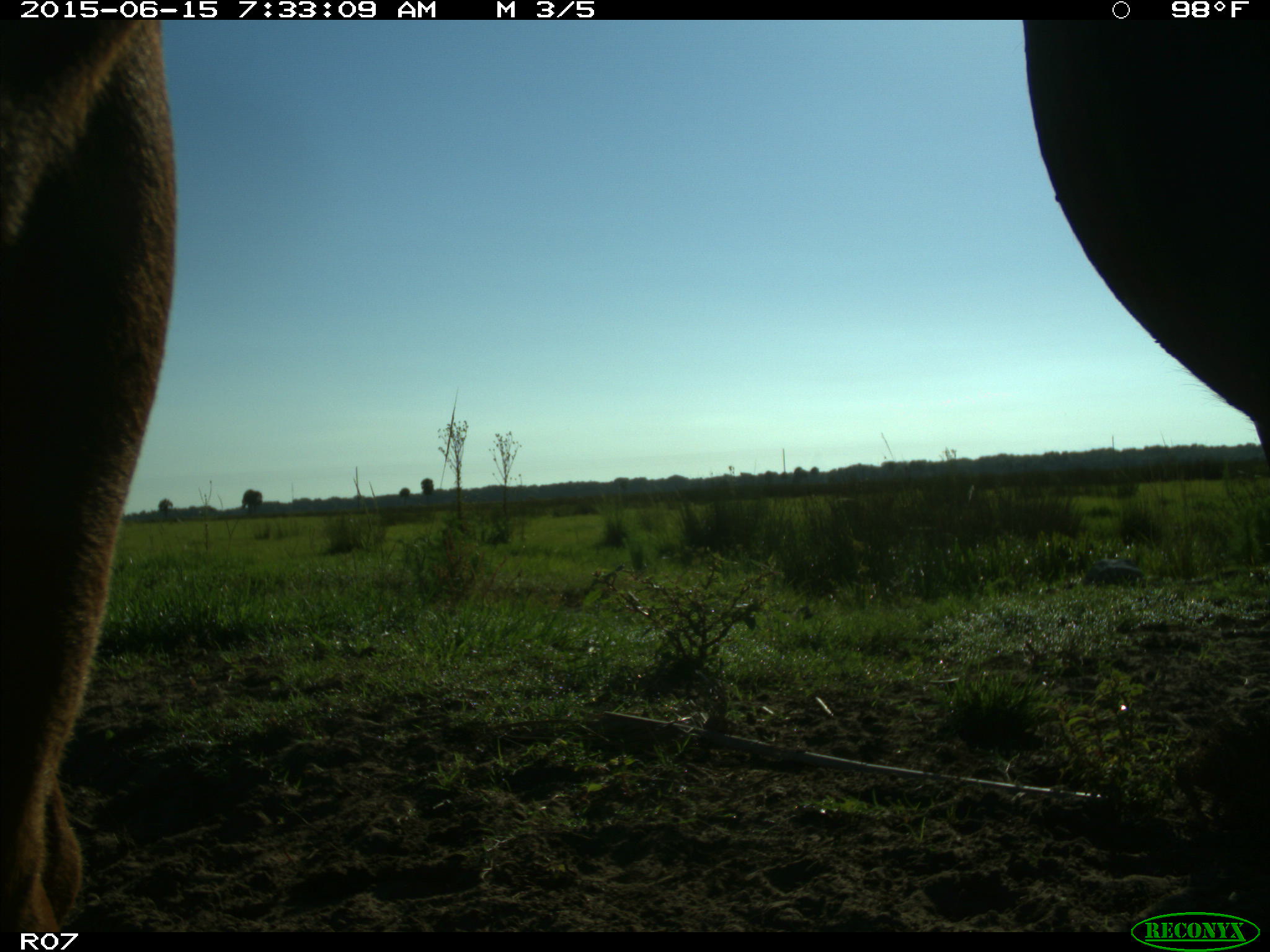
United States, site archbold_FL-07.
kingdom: Animalia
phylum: Chordata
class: Mammalia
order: Artiodactyla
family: Bovidae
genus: Bos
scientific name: Bos taurus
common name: domestic cow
Bos taurus (domestic cow).